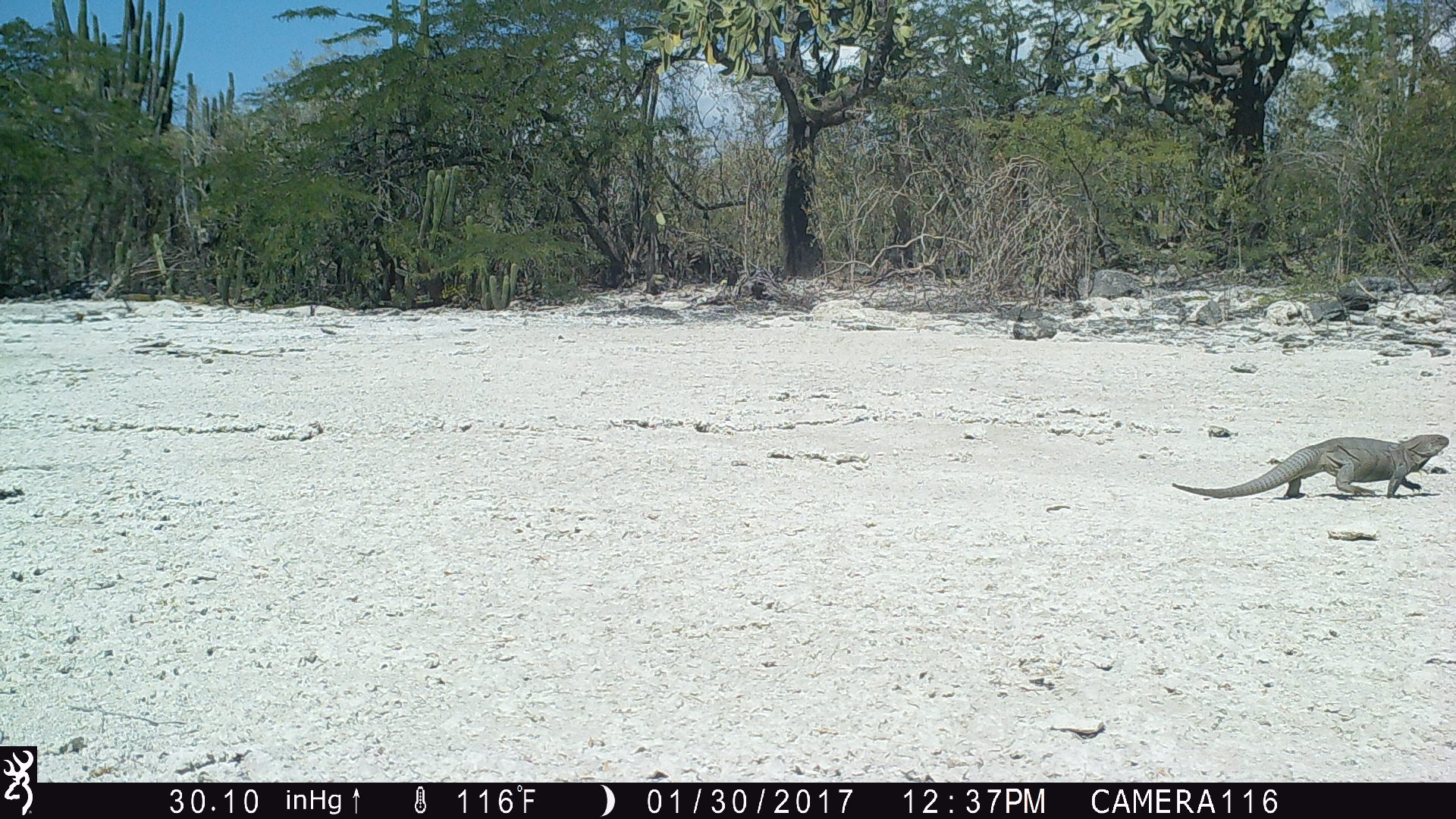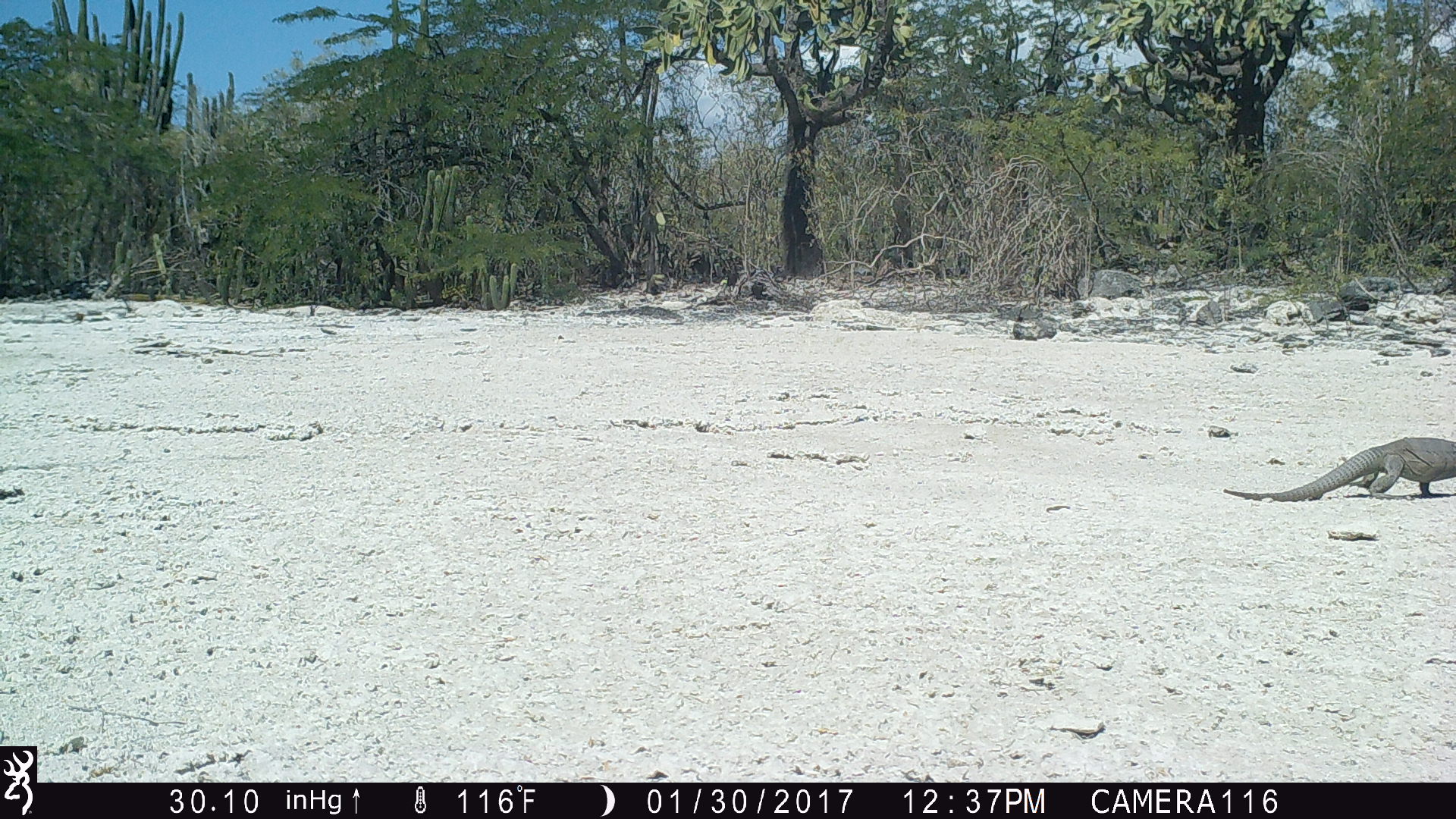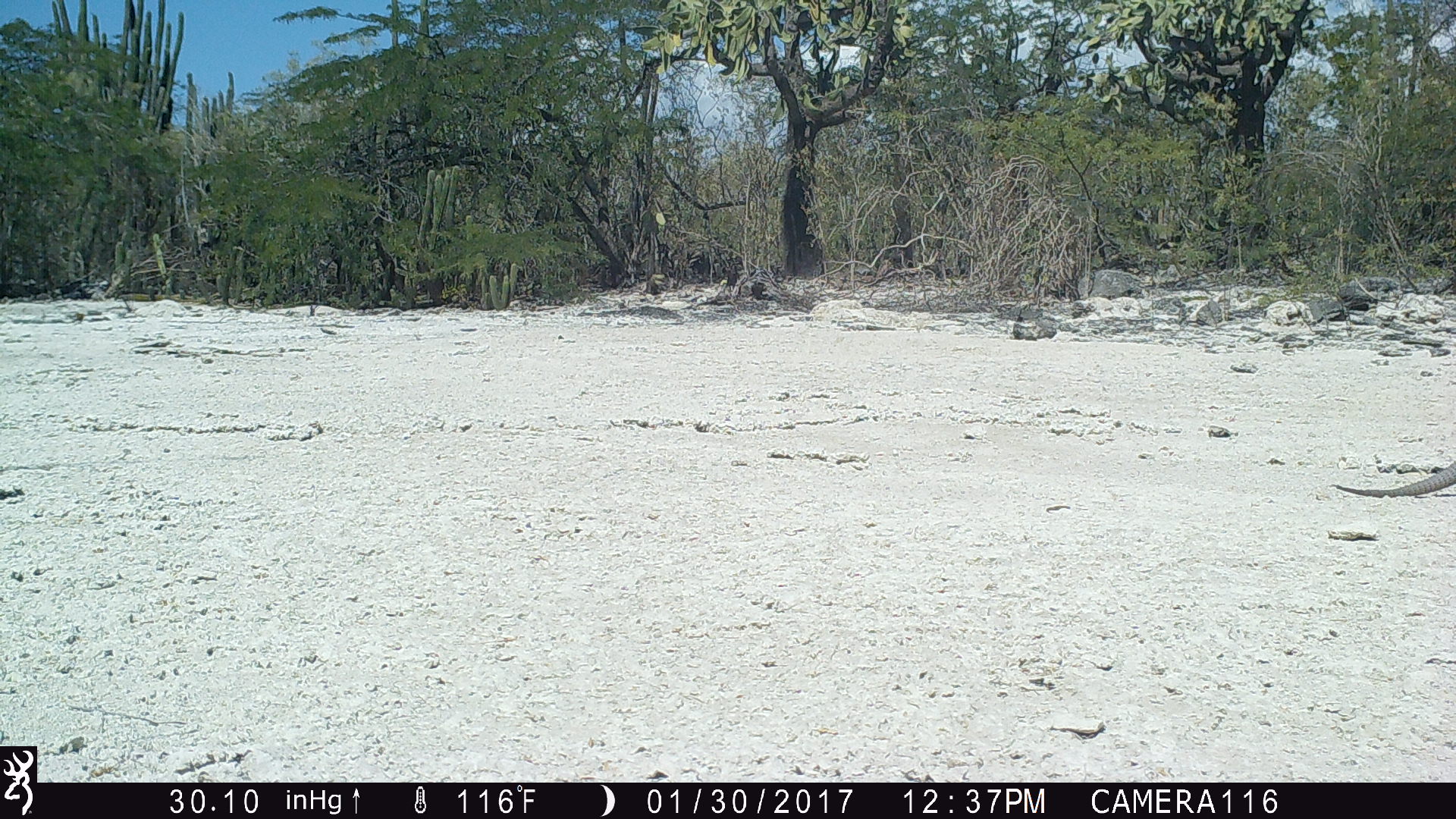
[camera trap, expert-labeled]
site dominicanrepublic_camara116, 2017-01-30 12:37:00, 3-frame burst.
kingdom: Animalia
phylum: Chordata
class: Reptilia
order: Squamata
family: Iguanidae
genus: Iguana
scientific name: Iguana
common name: typical iguanas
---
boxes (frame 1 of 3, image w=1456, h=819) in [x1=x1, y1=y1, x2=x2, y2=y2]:
iguana: [x1=1169, y1=431, x2=1454, y2=502]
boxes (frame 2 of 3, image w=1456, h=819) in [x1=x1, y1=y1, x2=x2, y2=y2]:
iguana: [x1=1218, y1=432, x2=1456, y2=506]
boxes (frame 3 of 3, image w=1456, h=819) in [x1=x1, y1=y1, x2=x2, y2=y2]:
iguana: [x1=1329, y1=447, x2=1456, y2=500]